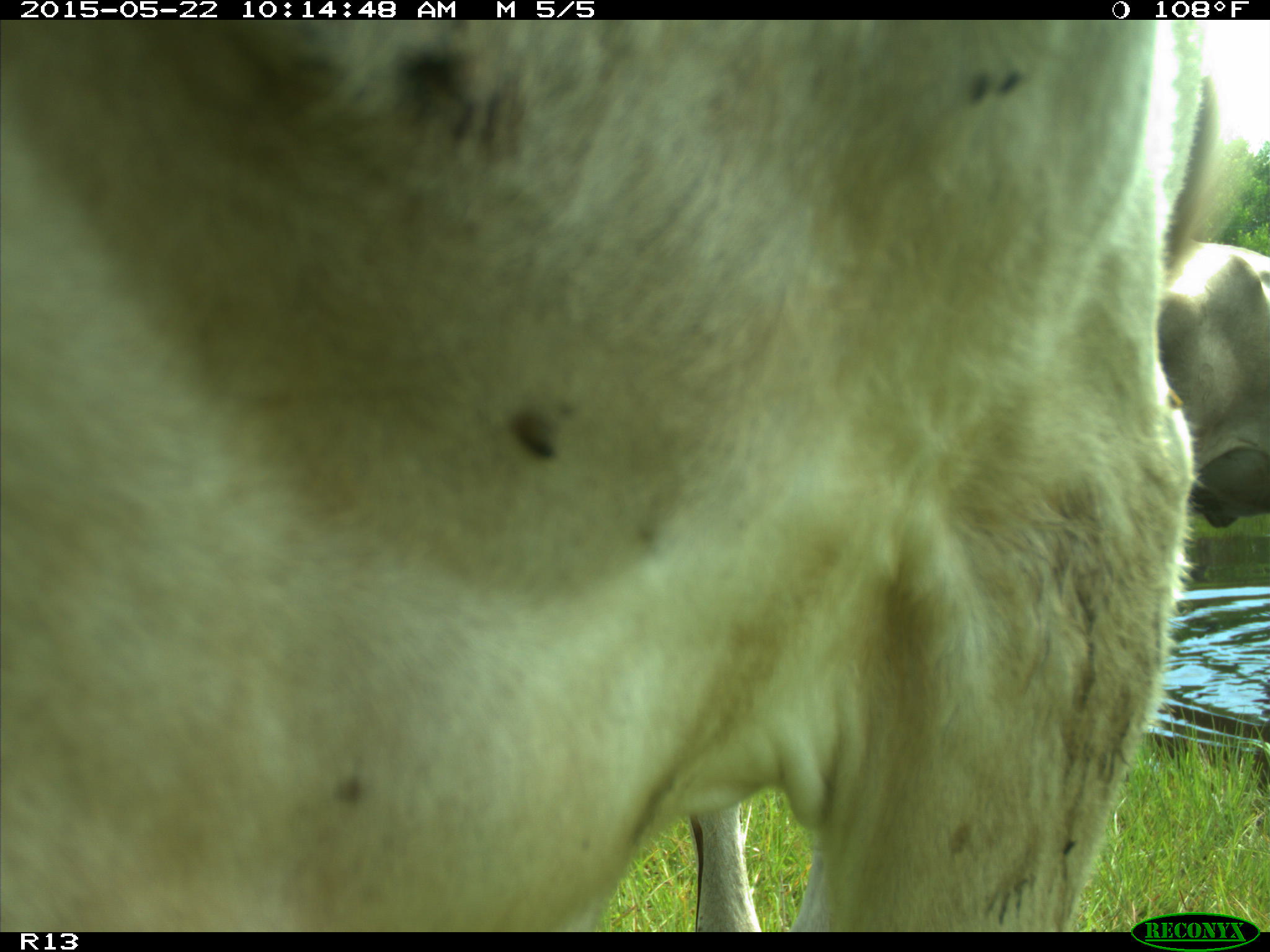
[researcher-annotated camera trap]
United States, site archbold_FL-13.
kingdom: Animalia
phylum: Chordata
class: Mammalia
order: Artiodactyla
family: Bovidae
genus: Bos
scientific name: Bos taurus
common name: domestic cow